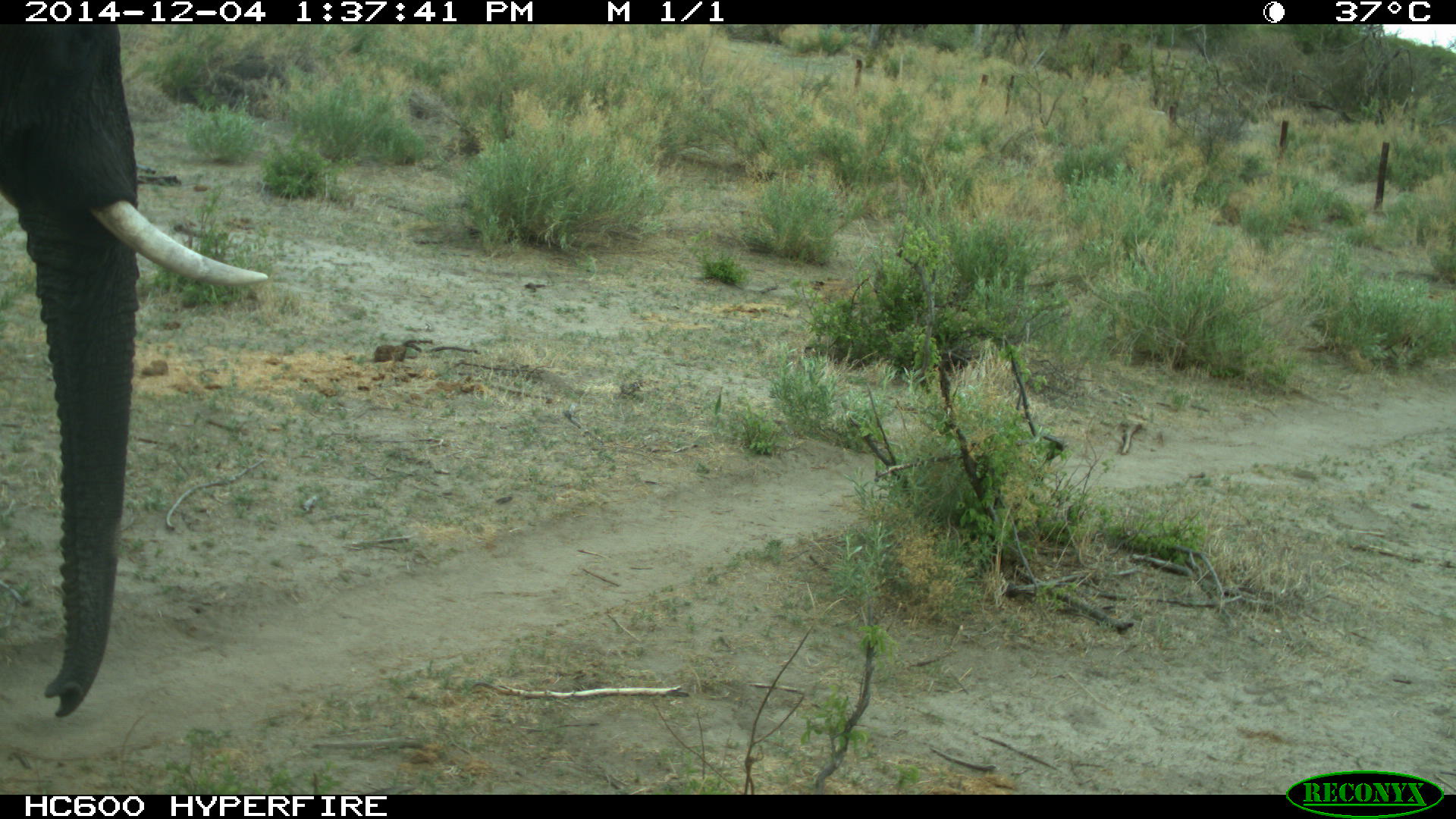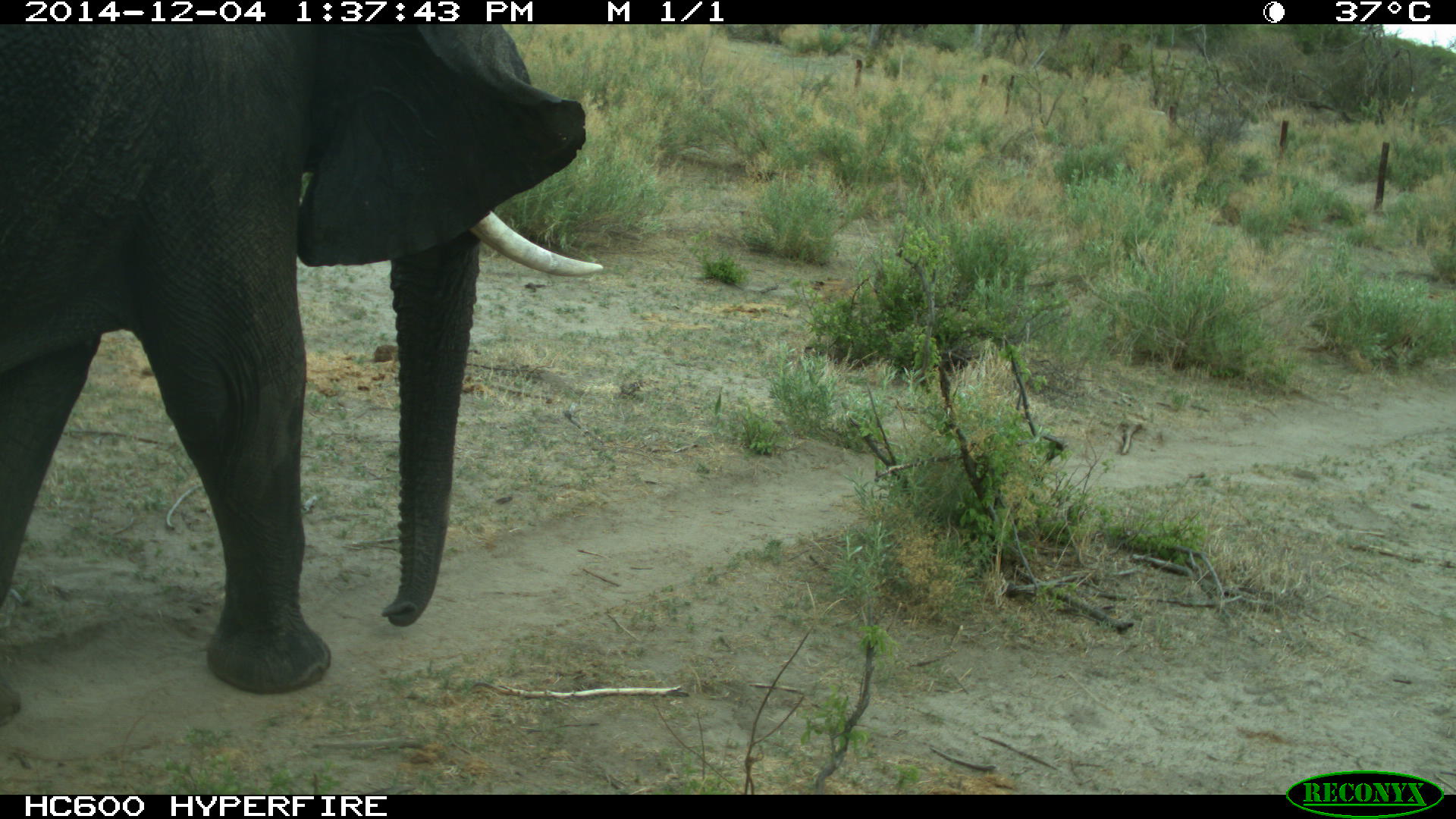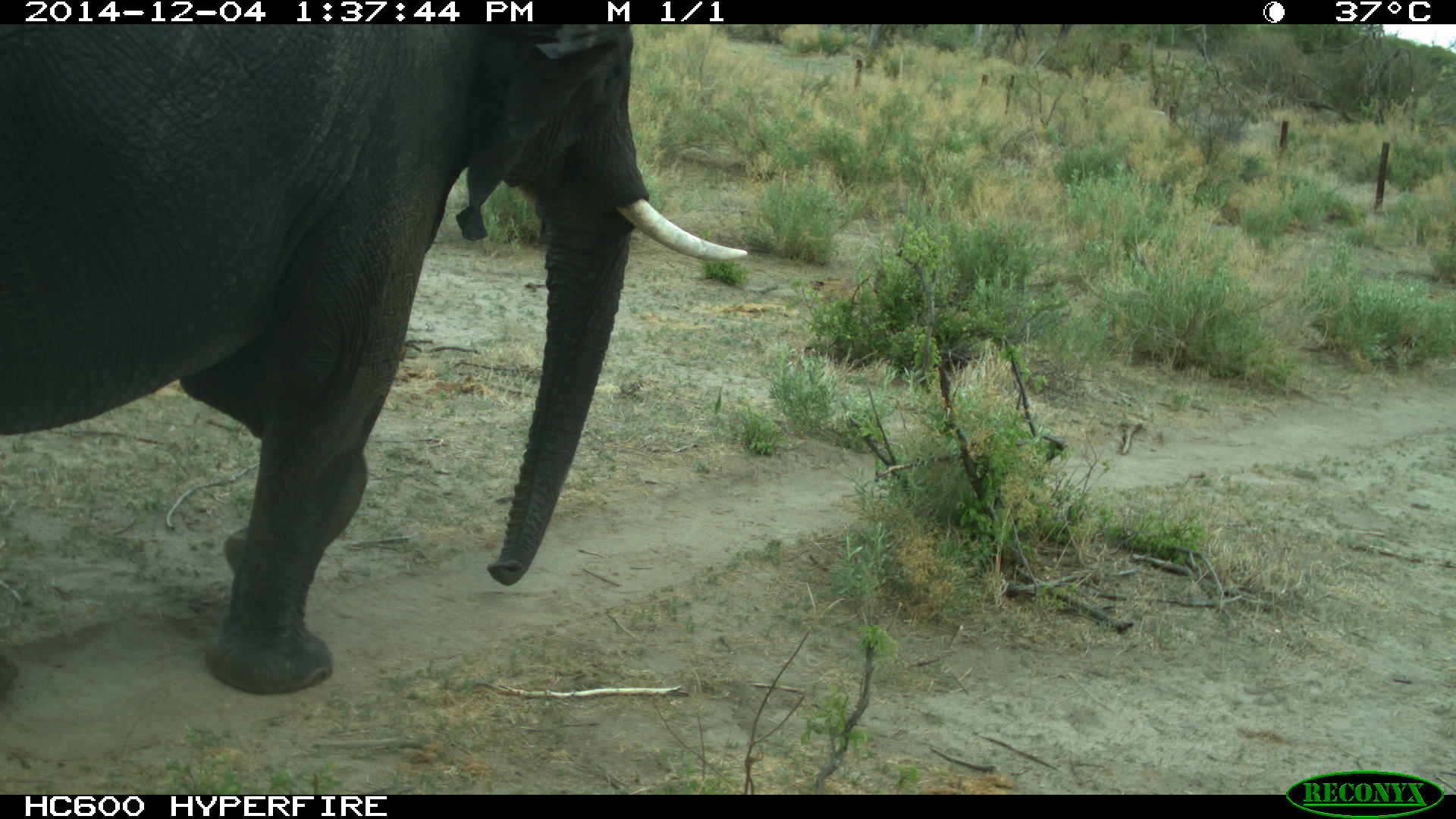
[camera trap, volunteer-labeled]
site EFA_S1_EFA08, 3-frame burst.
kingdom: Animalia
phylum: Chordata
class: Mammalia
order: Proboscidea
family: Elephantidae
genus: Loxodonta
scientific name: Loxodonta africana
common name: african bush elephant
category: elephant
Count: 1.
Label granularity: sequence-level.